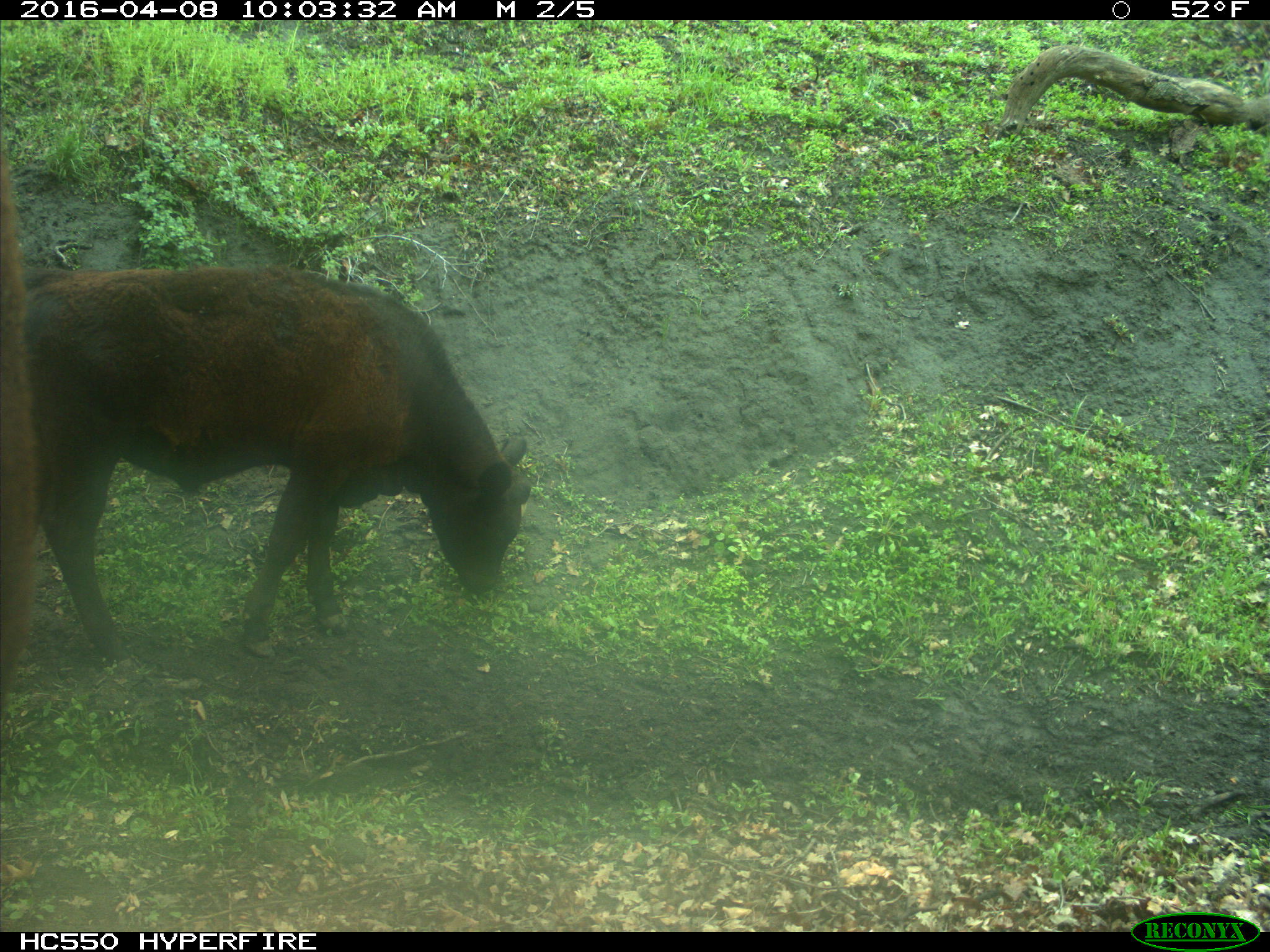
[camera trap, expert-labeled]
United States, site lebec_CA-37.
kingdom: Animalia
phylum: Chordata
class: Mammalia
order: Artiodactyla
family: Bovidae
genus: Bos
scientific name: Bos taurus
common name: domestic cow